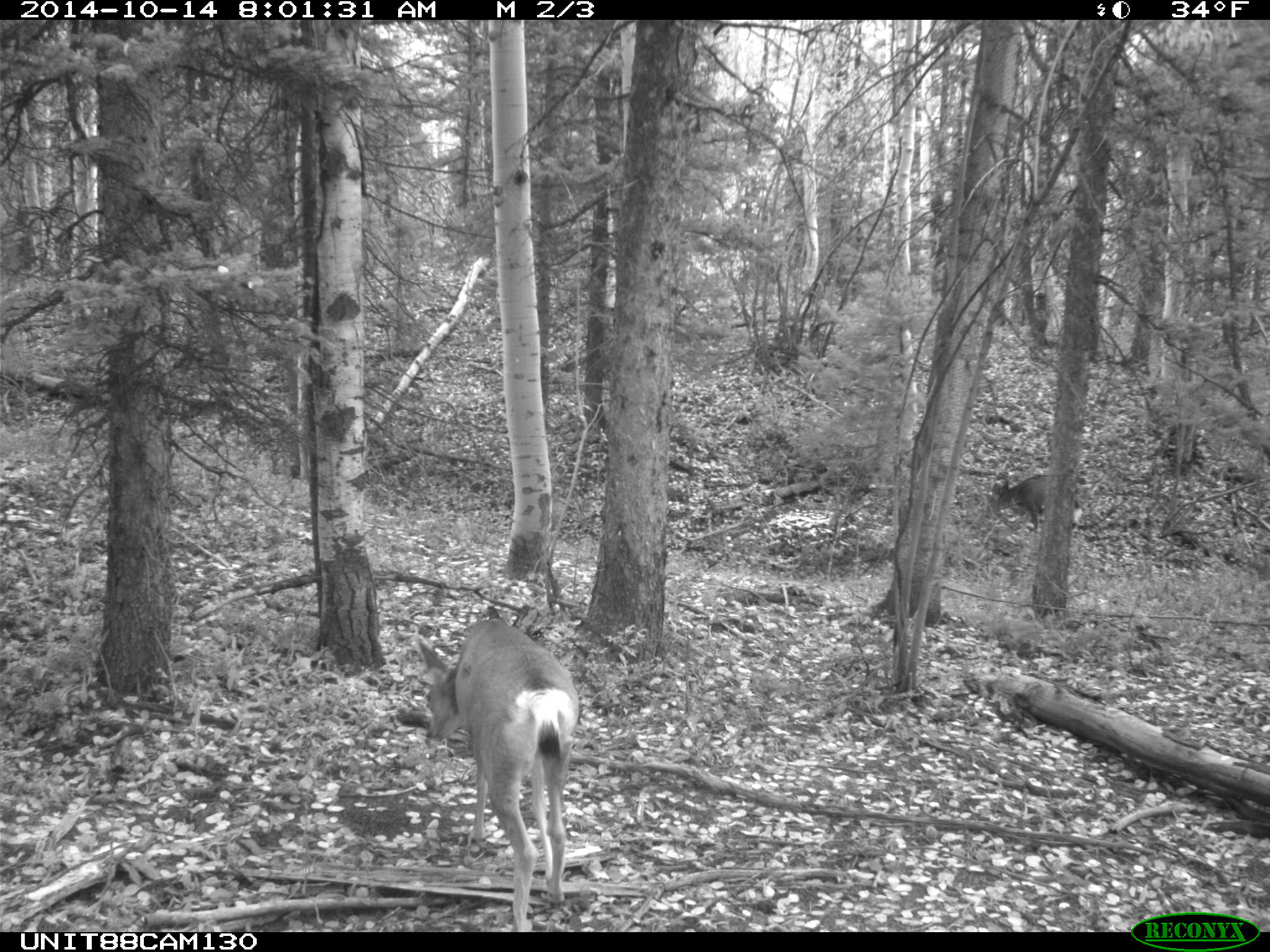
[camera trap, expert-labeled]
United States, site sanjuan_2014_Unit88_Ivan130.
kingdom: Animalia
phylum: Chordata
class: Mammalia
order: Artiodactyla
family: Cervidae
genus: Odocoileus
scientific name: Odocoileus hemionus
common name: mule deer